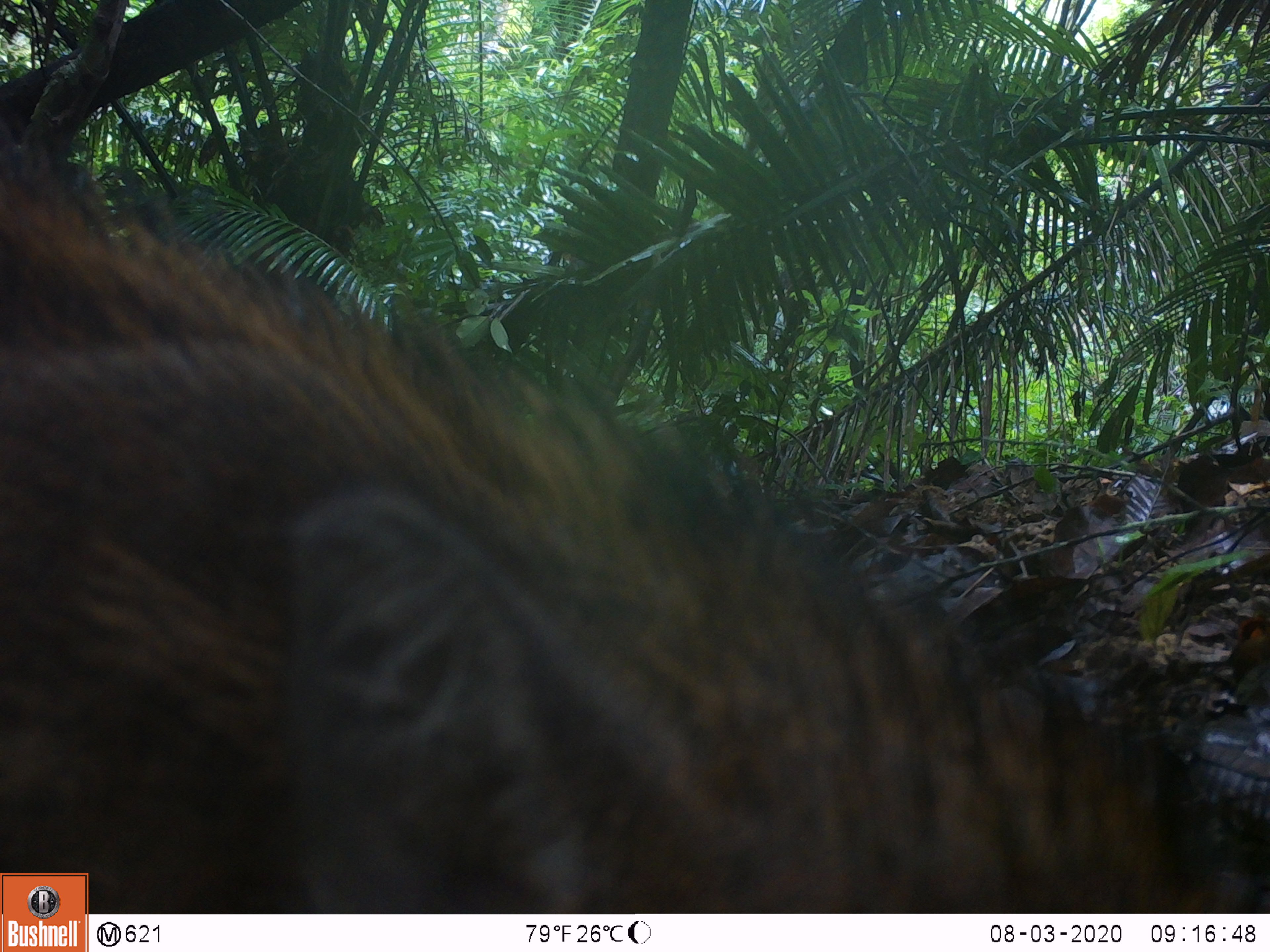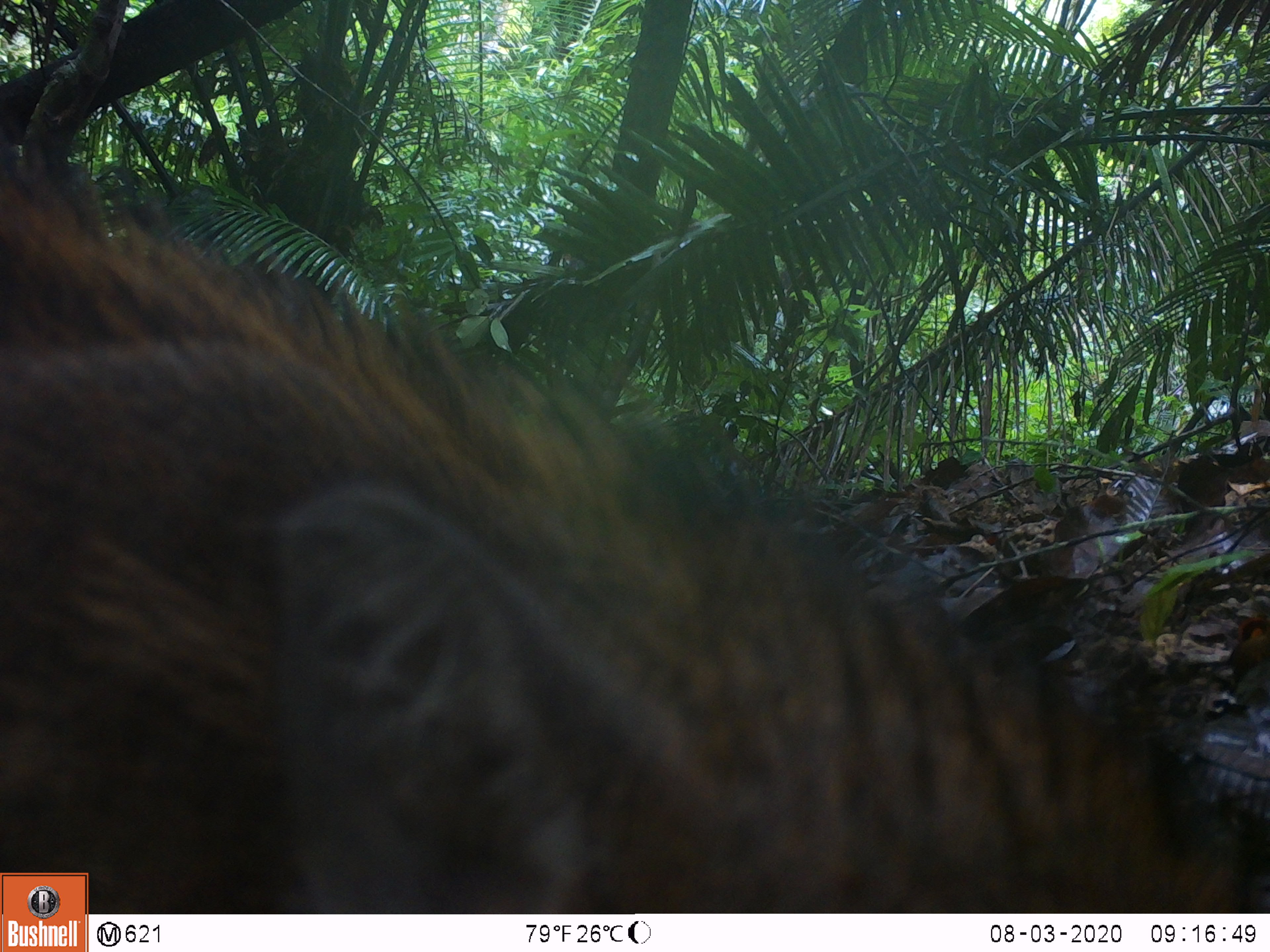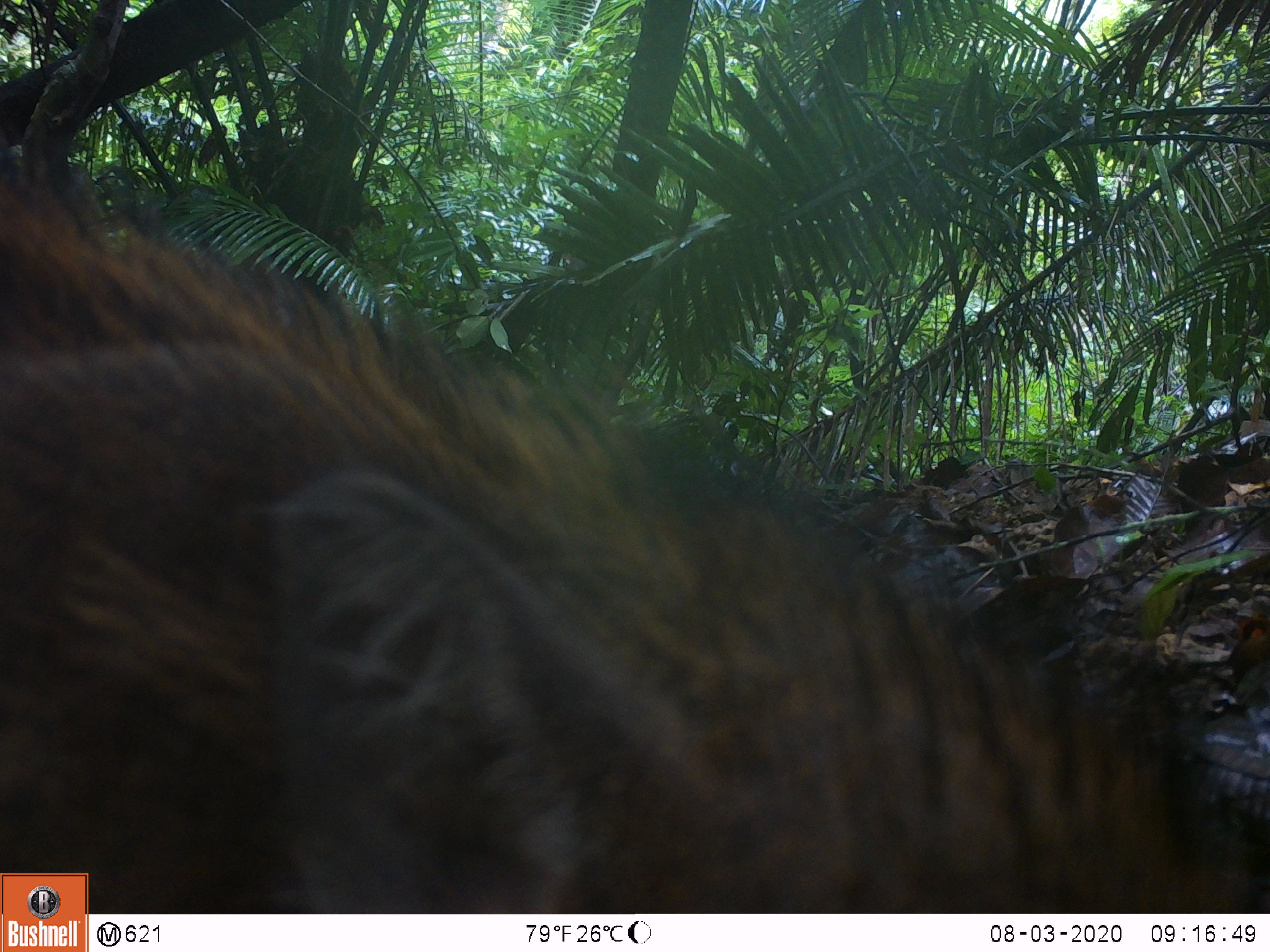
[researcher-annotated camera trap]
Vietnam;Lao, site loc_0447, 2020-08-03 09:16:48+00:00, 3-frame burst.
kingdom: Animalia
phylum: Chordata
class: Mammalia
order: Artiodactyla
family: Suidae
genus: Sus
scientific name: Sus scrofa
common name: eurasian wild pig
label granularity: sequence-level